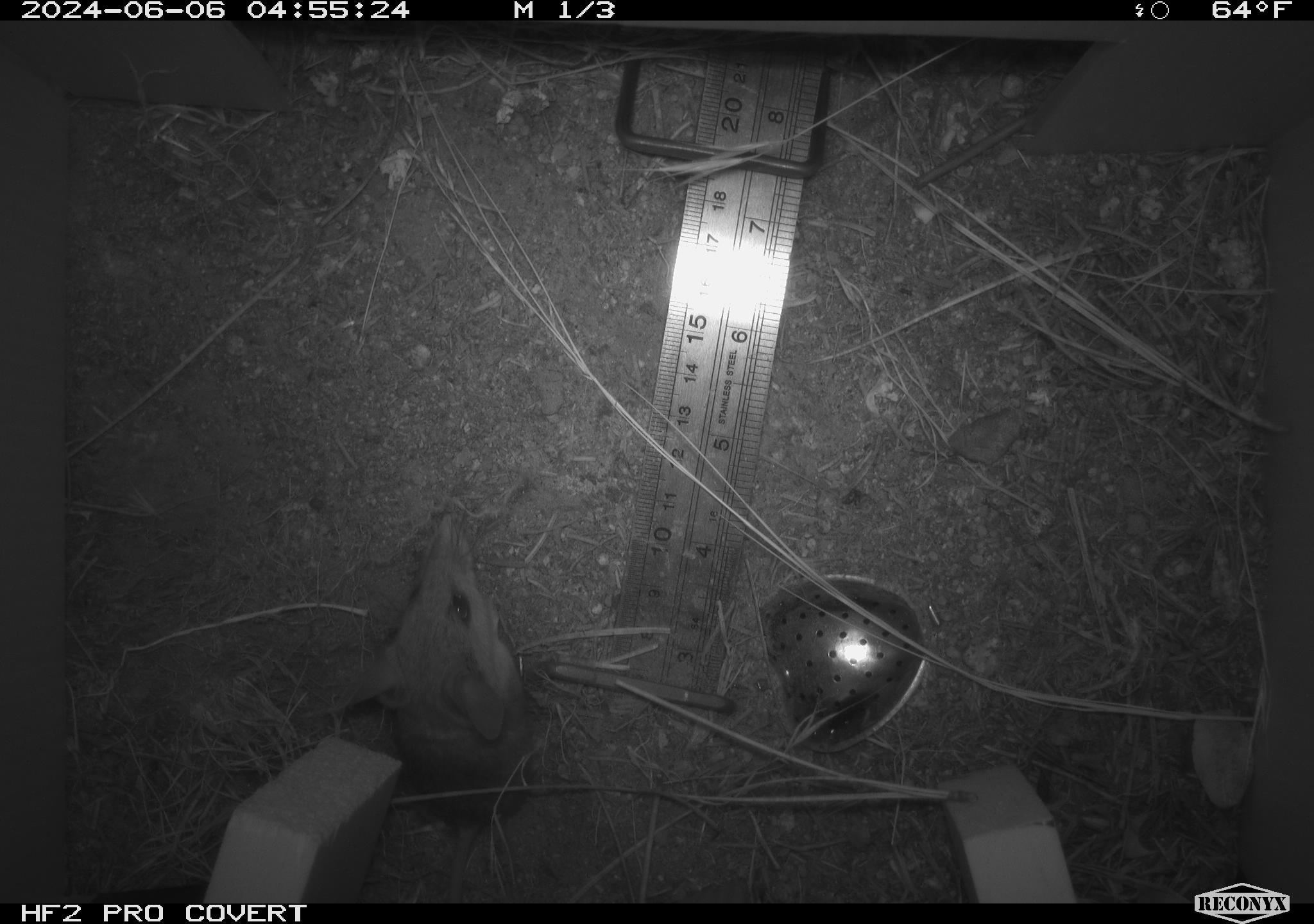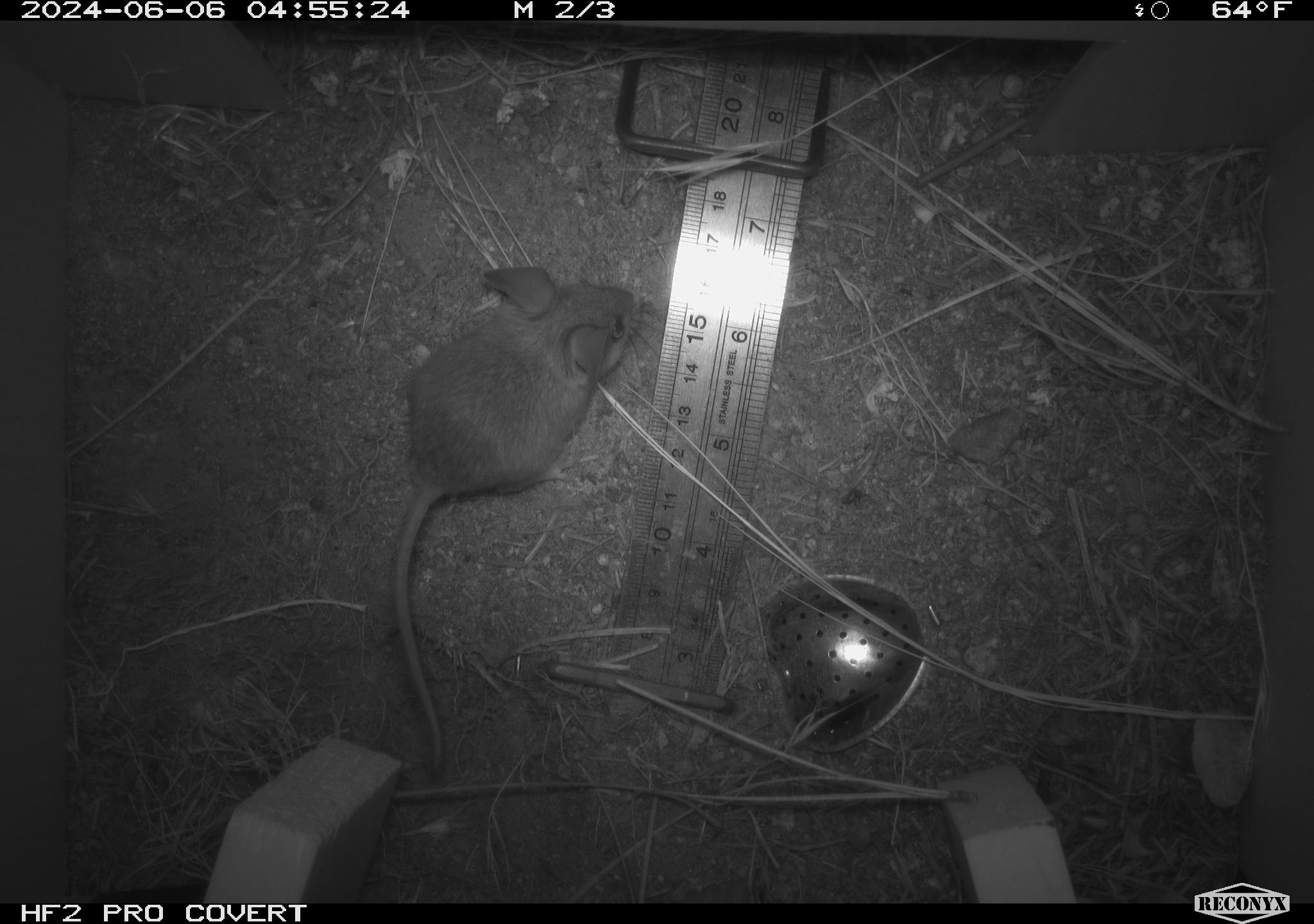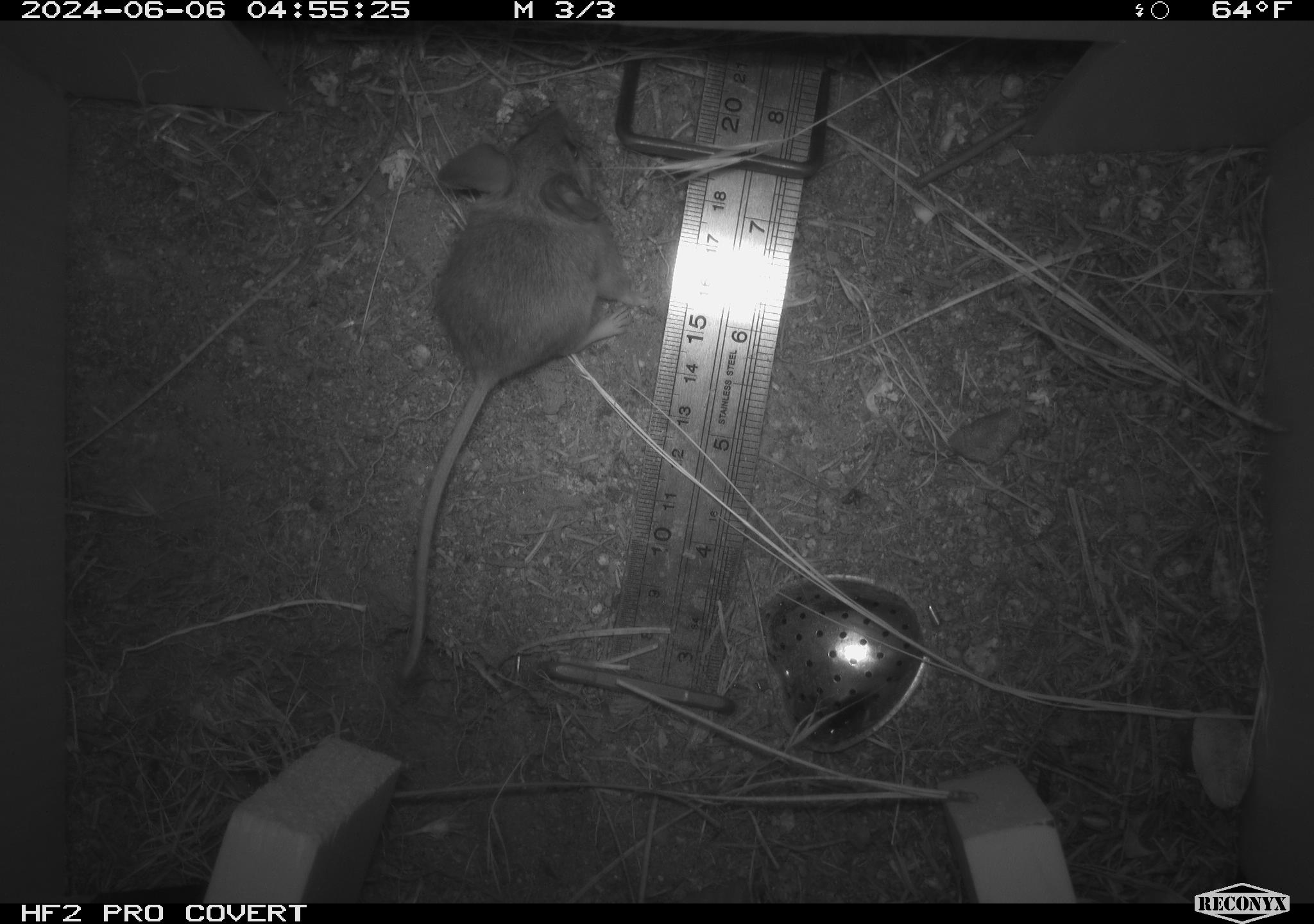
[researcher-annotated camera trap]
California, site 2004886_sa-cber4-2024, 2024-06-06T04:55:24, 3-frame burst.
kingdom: Animalia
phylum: Chordata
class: Mammalia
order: Rodentia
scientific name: Rodentia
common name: mouse species